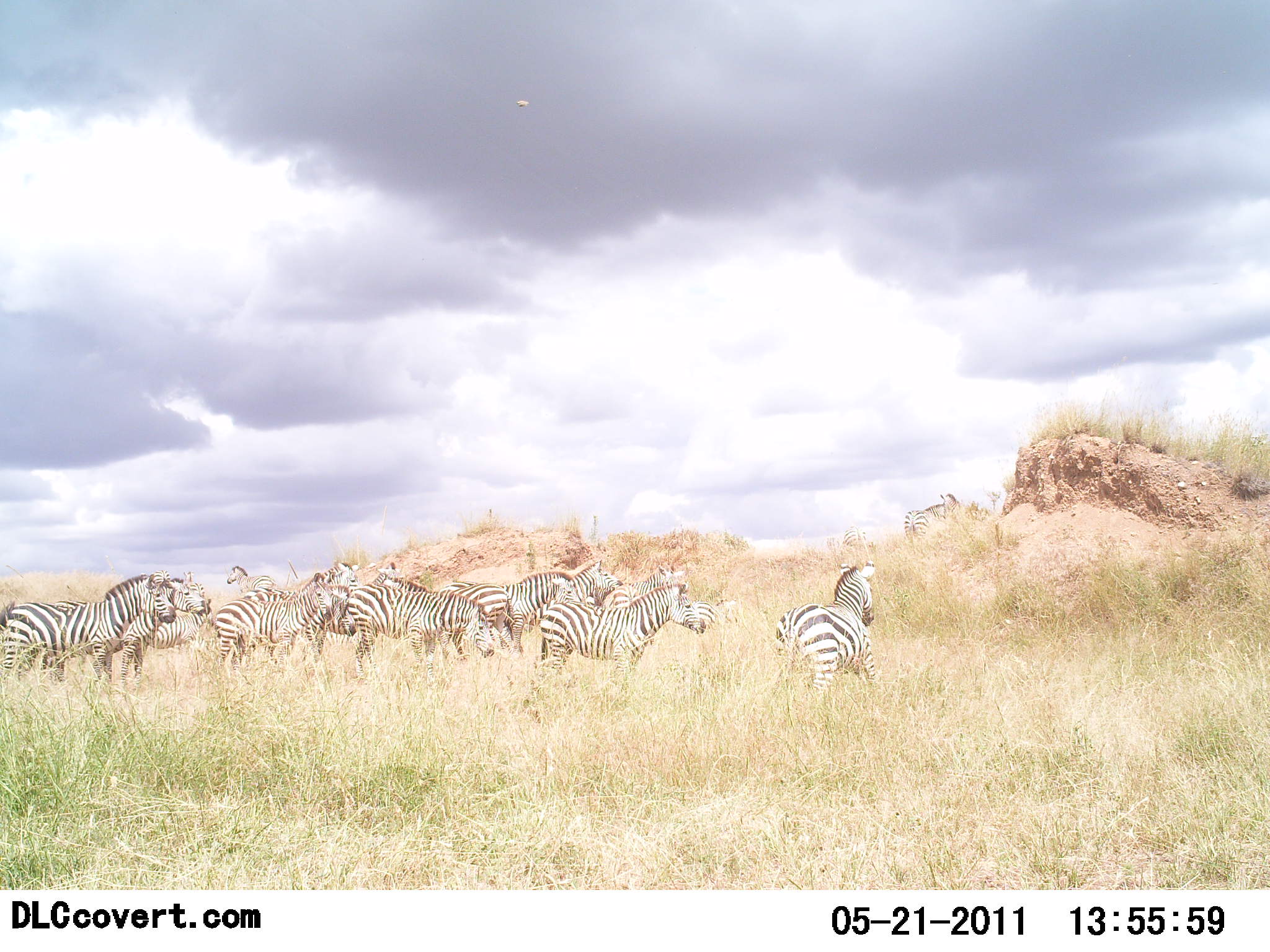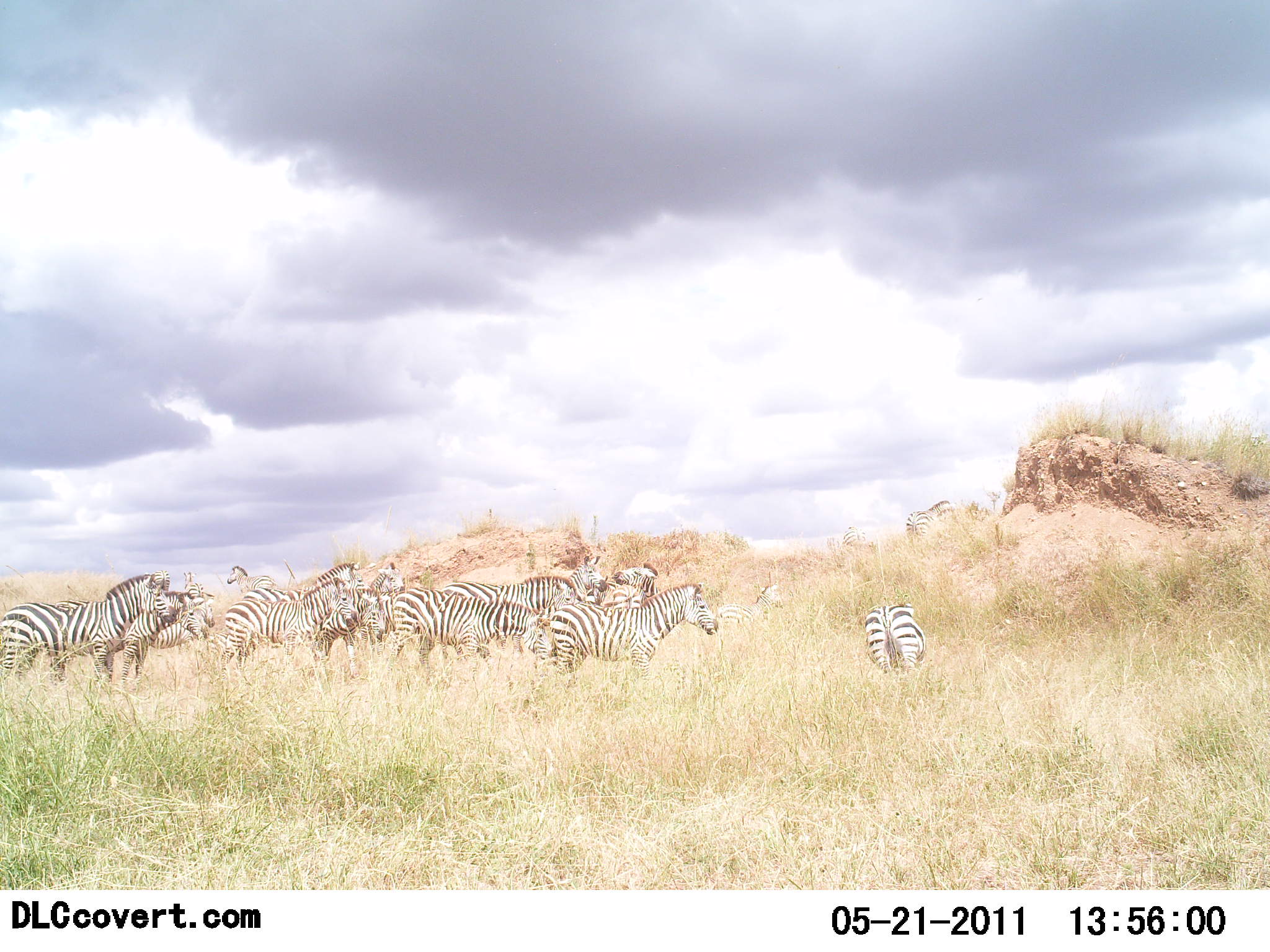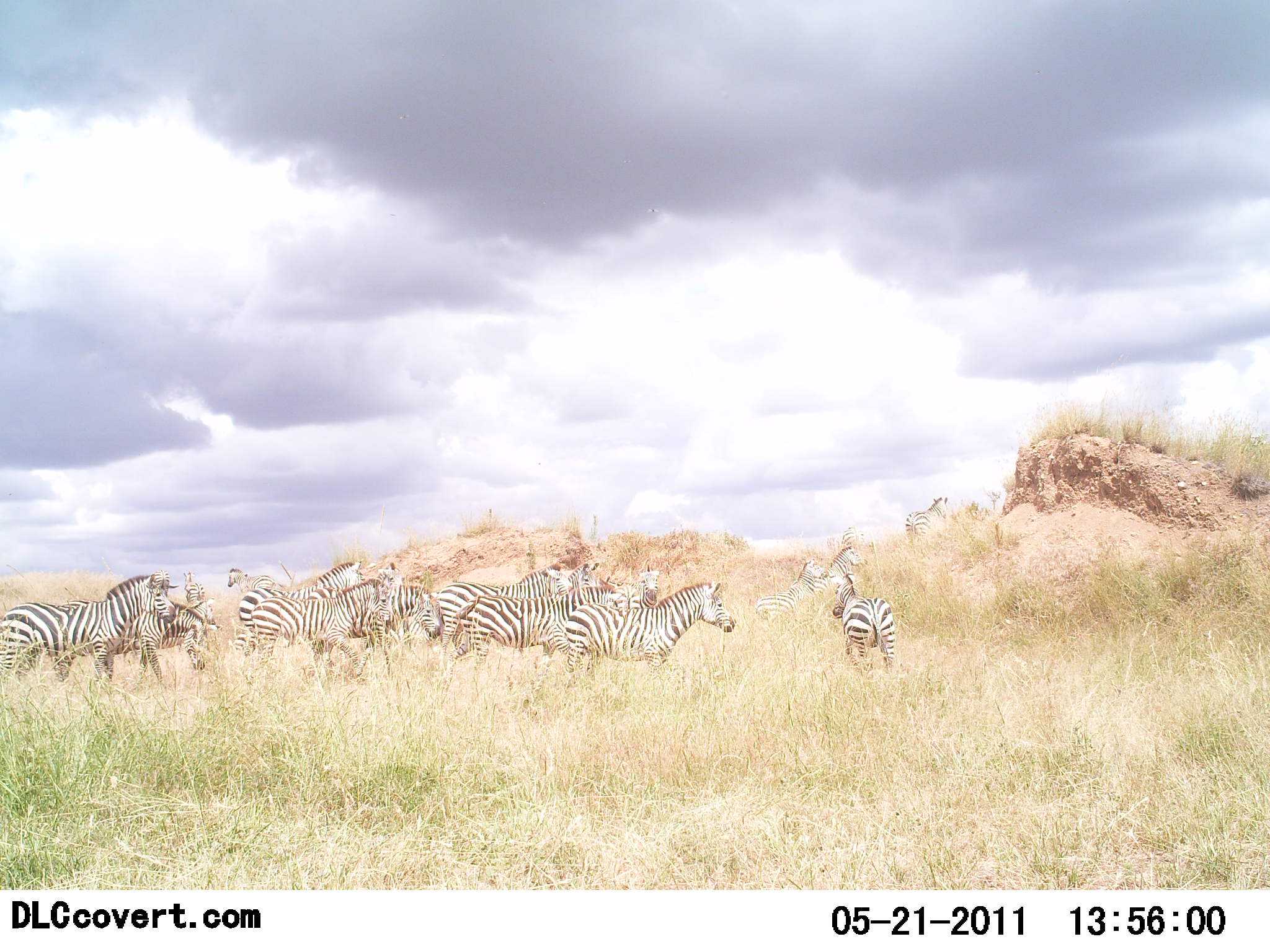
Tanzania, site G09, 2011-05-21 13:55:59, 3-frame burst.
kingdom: Animalia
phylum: Chordata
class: Mammalia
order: Perissodactyla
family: Equidae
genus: Equus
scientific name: Equus quagga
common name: plains zebra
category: zebra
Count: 11-50.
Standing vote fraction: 54%.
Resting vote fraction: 0%.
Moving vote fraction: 54%.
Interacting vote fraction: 8%.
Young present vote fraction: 0%.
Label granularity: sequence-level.